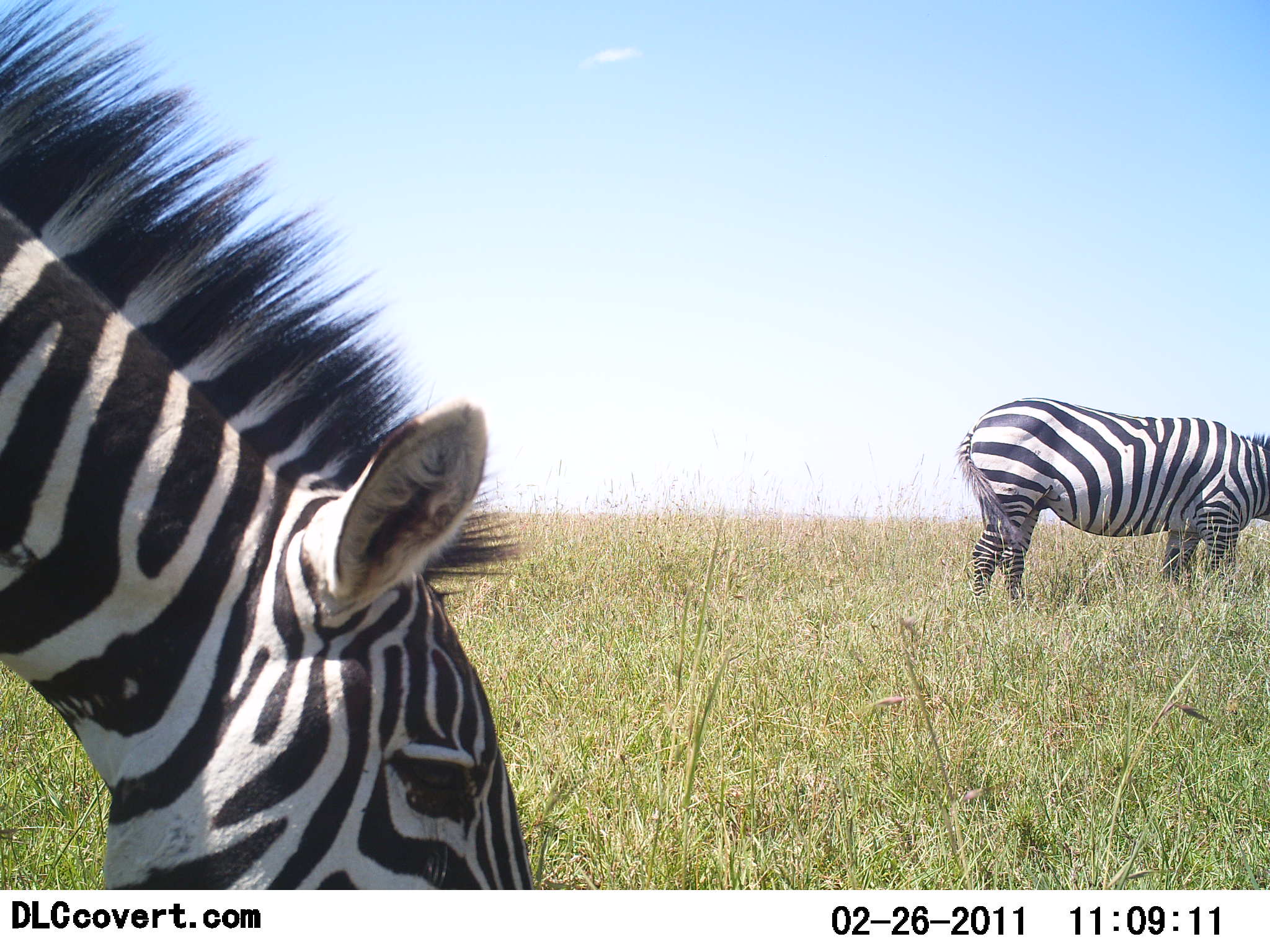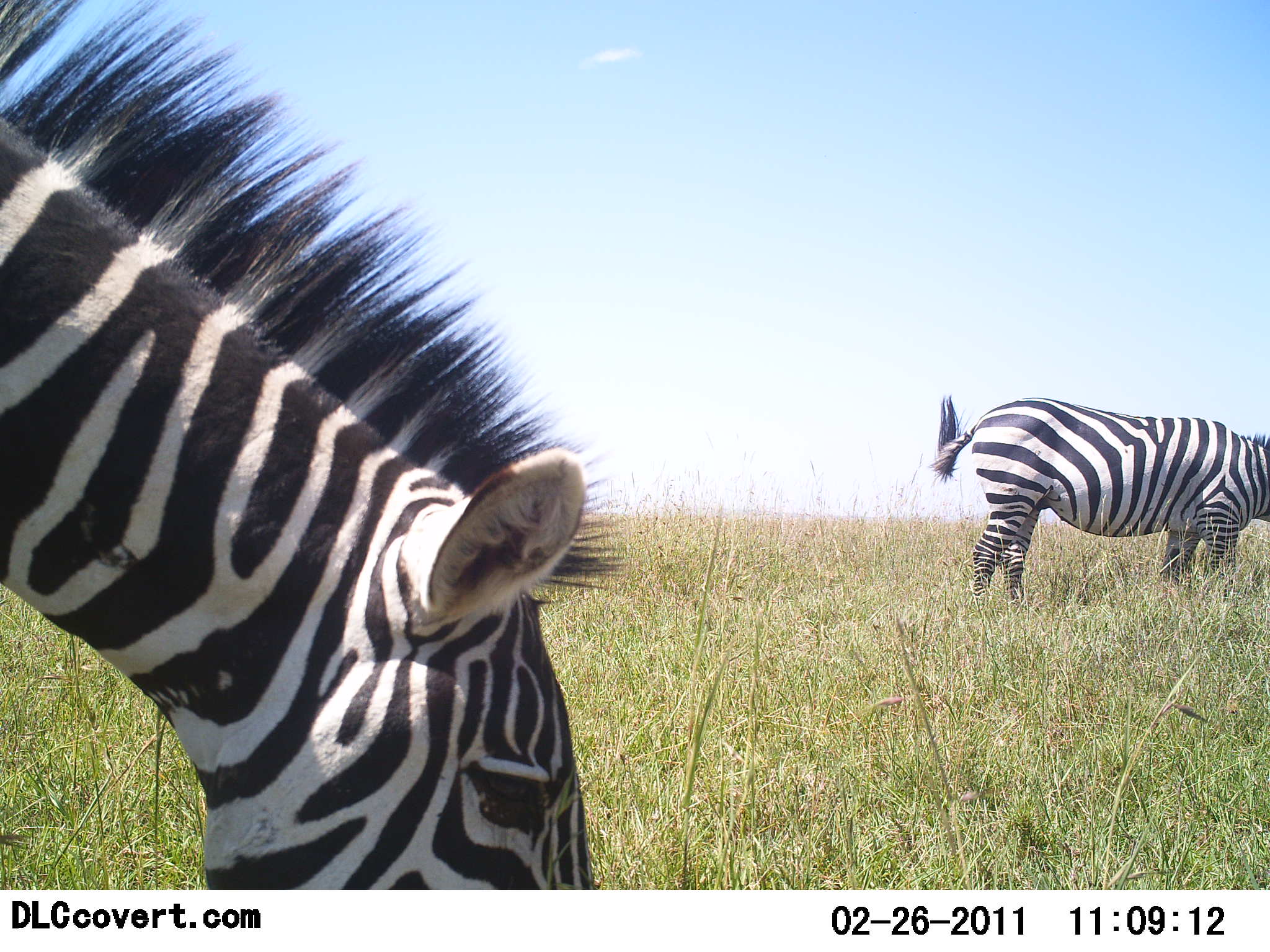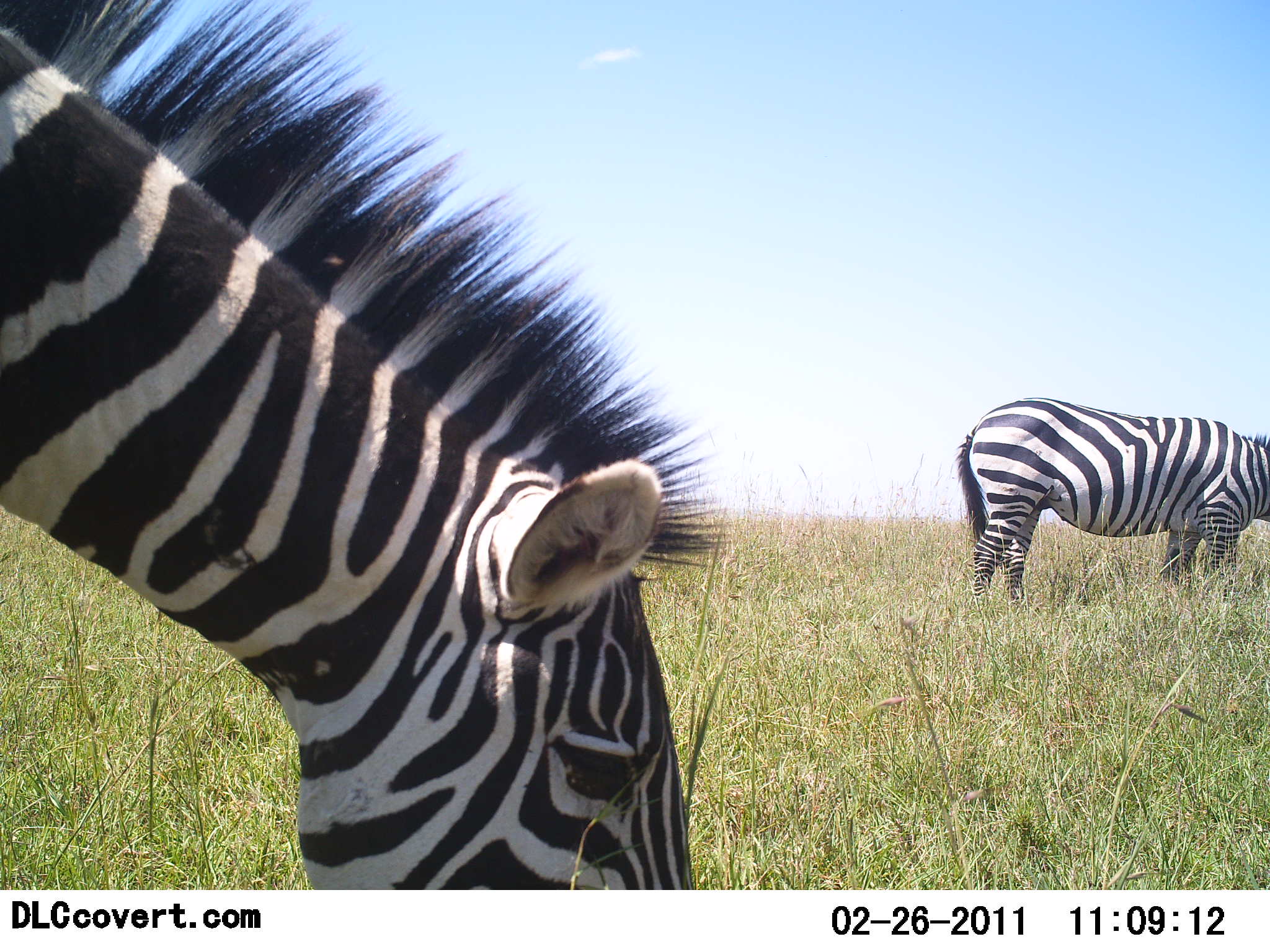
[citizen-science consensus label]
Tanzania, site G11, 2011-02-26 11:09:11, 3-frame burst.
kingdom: Animalia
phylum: Chordata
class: Mammalia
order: Perissodactyla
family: Equidae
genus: Equus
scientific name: Equus quagga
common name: plains zebra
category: zebra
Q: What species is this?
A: Zebra (plains zebra) (Equus quagga).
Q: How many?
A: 2.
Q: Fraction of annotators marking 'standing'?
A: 33%.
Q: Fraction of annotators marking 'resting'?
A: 8%.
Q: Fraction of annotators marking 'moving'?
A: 0%.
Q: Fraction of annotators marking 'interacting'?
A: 0%.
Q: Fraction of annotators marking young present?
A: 0%.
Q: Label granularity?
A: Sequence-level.